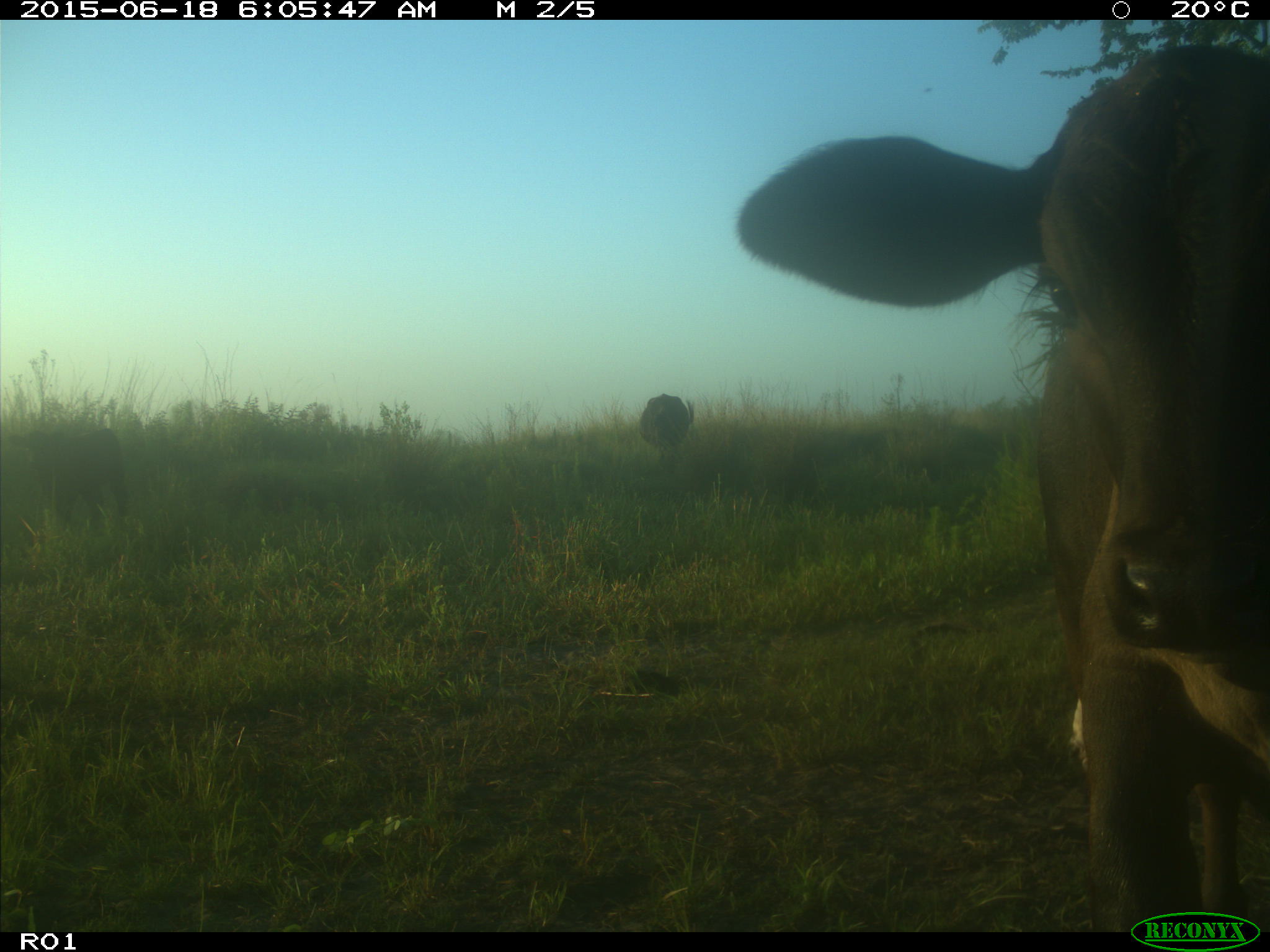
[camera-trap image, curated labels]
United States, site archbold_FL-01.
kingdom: Animalia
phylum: Chordata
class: Mammalia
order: Artiodactyla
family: Bovidae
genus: Bos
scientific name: Bos taurus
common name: domestic cow